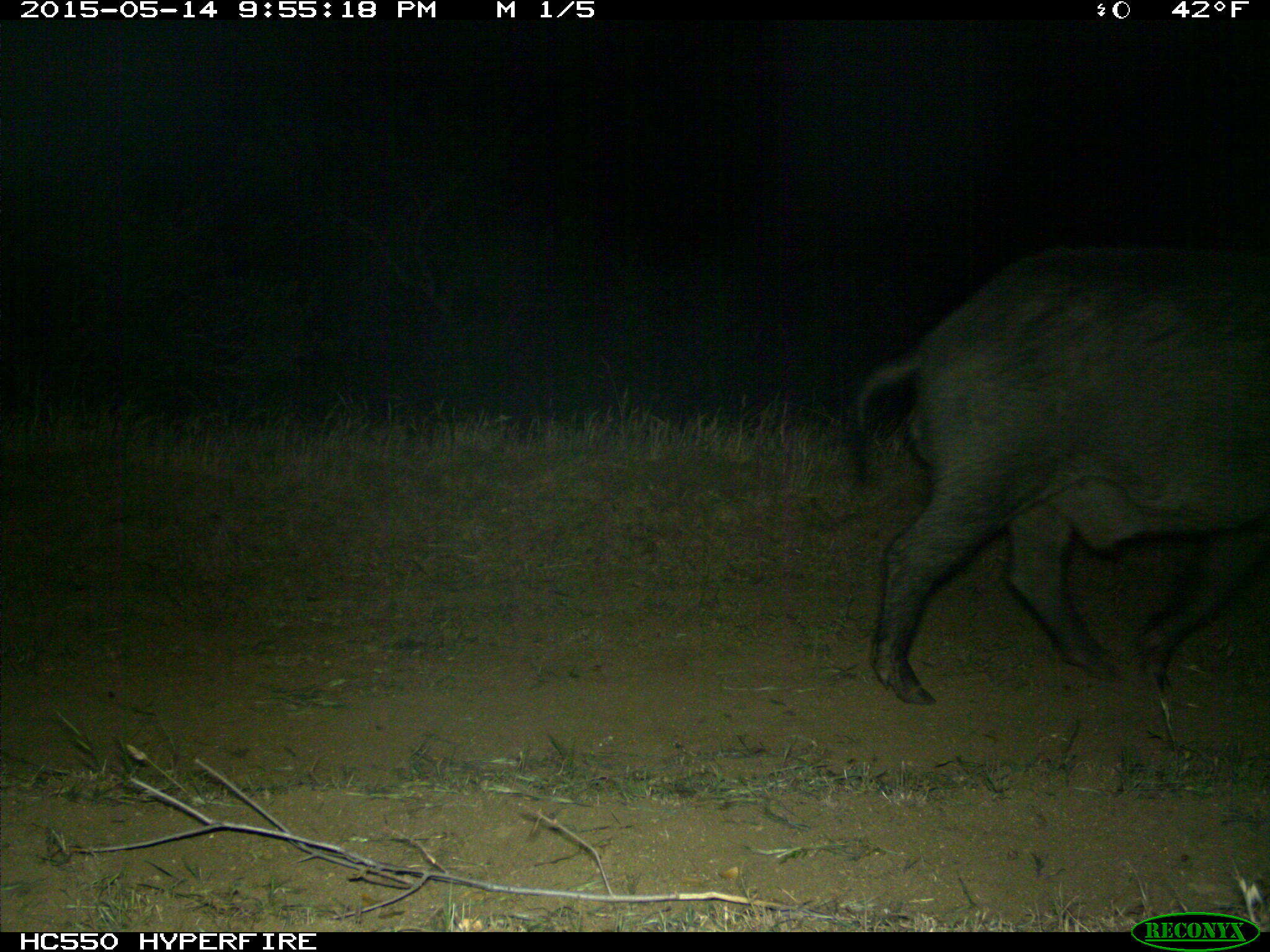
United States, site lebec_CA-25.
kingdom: Animalia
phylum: Chordata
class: Mammalia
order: Artiodactyla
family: Suidae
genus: Sus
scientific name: Sus scrofa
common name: wild boar